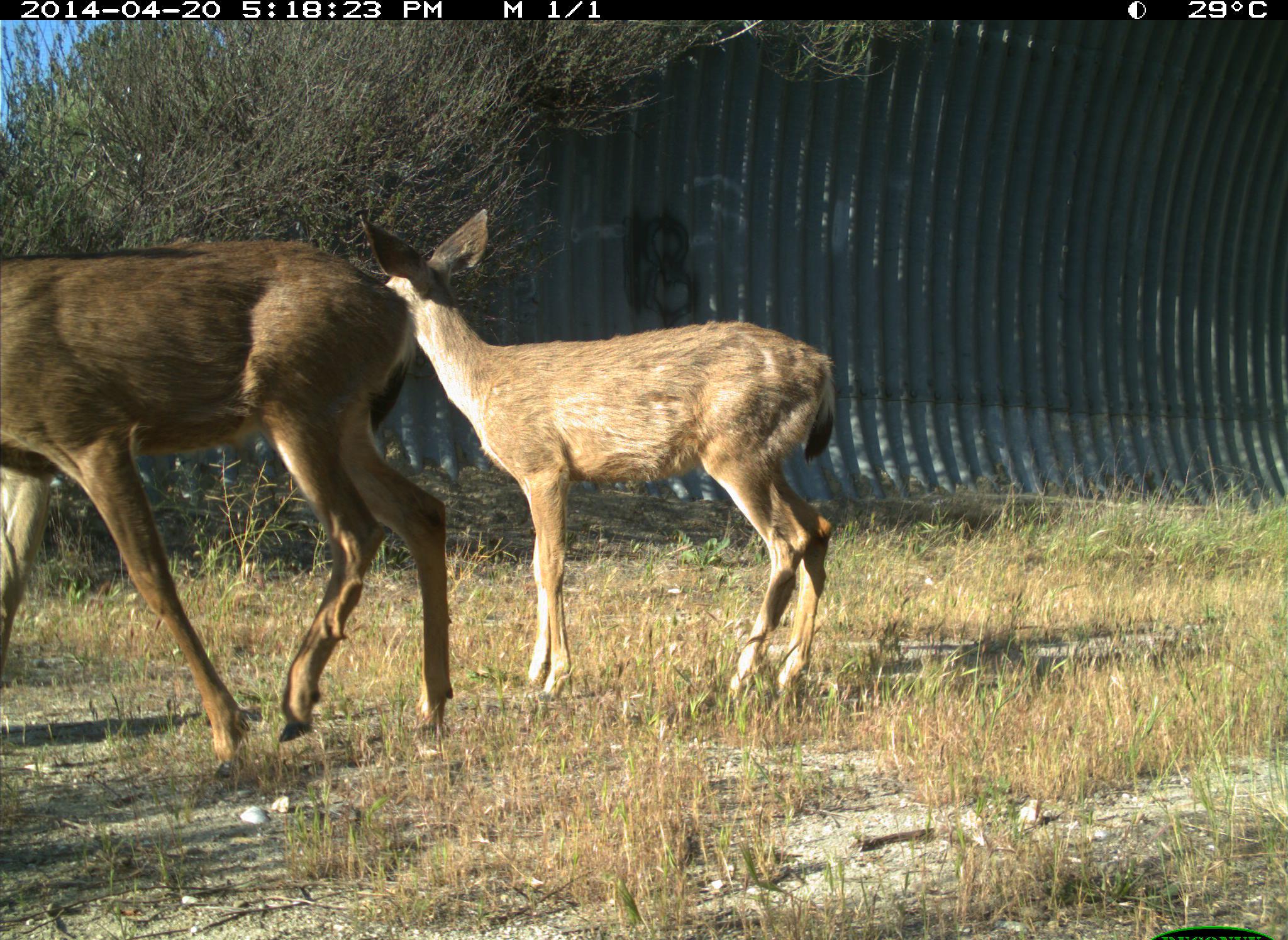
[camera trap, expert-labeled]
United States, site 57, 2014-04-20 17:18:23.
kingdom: Animalia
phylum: Chordata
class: Mammalia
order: Artiodactyla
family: Cervidae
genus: Odocoileus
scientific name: Odocoileus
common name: deer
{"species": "deer (Odocoileus)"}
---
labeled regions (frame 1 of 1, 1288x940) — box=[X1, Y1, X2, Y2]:
deer: box=[325, 205, 838, 707]; box=[0, 237, 456, 781]